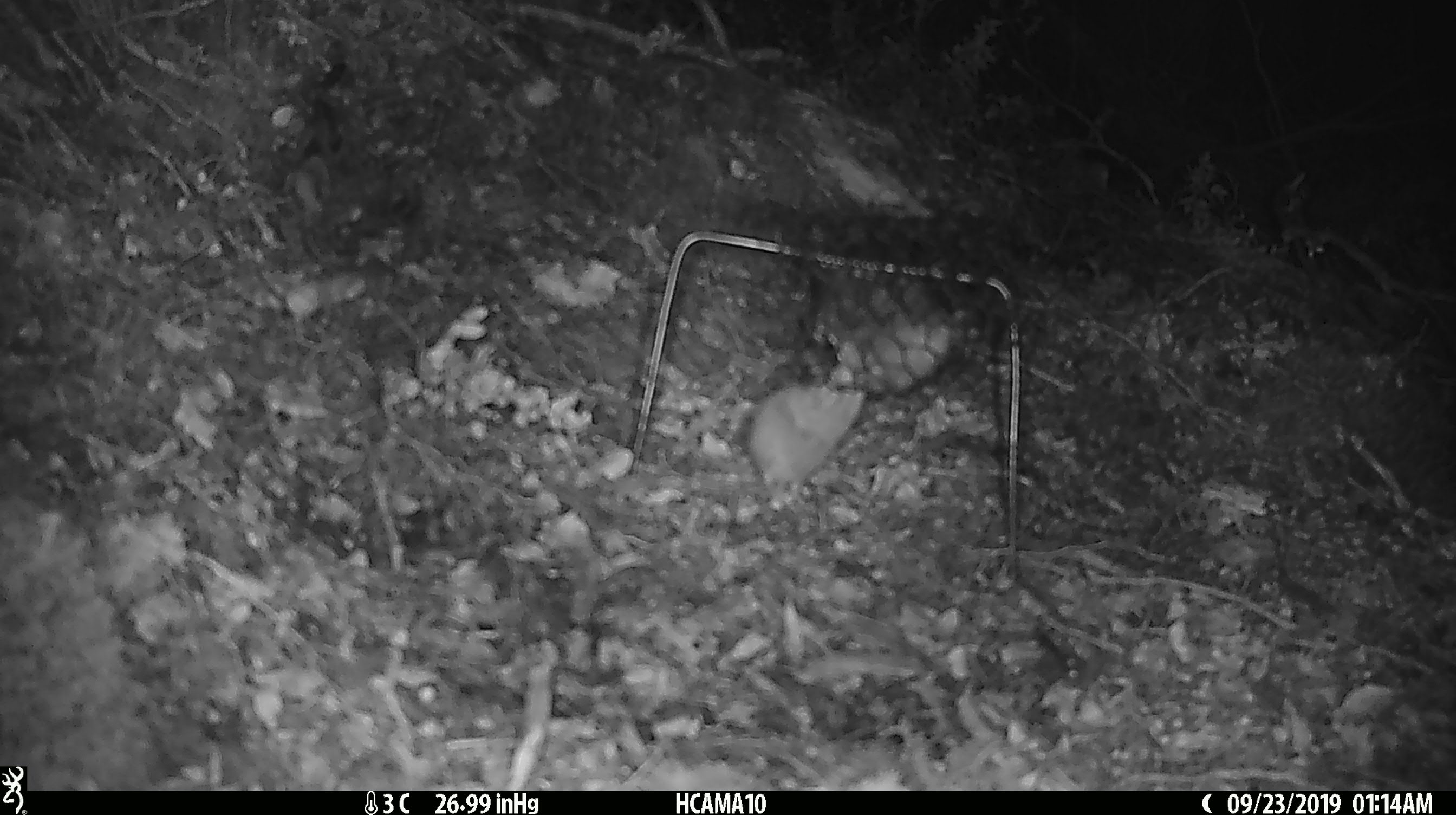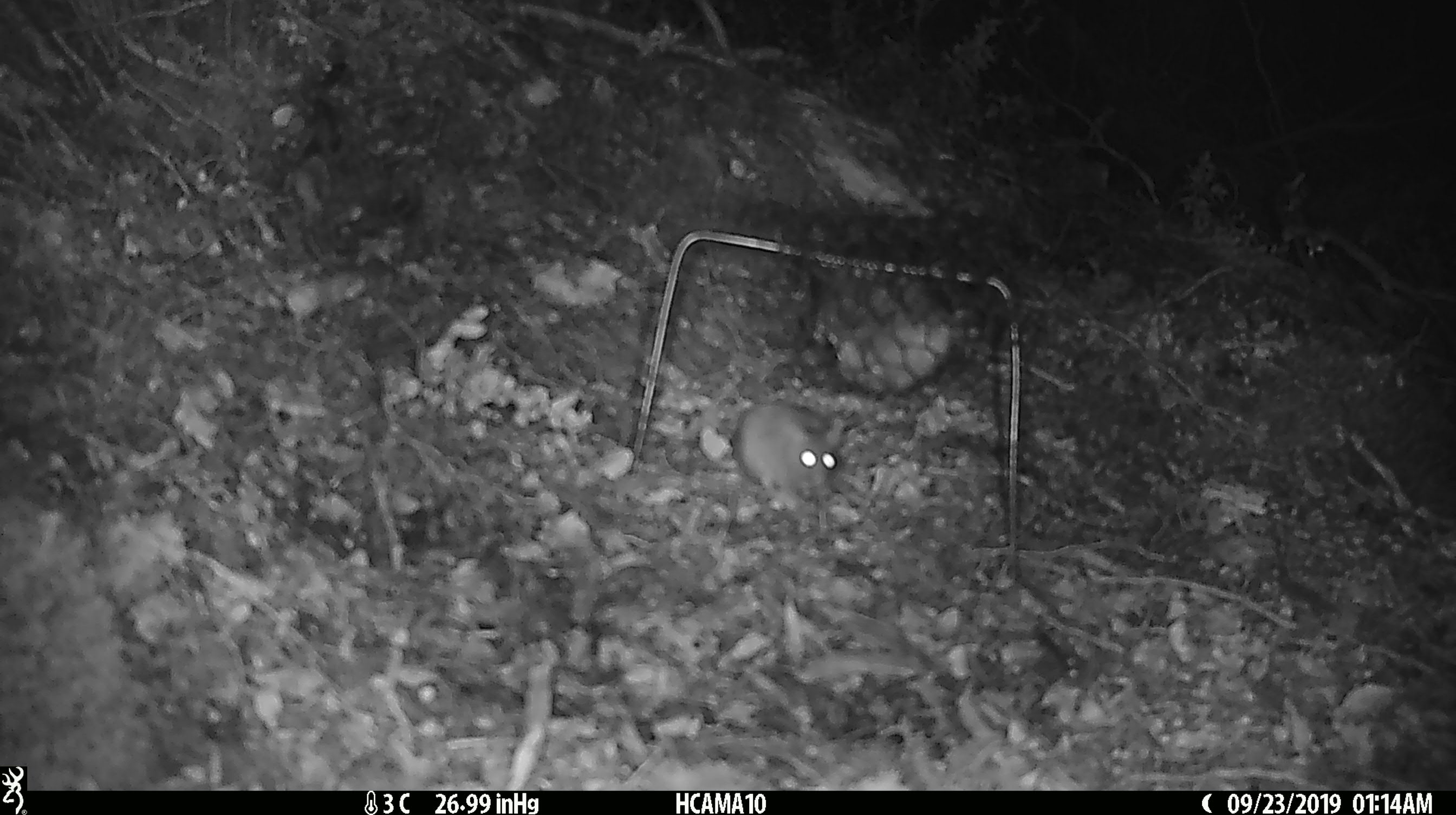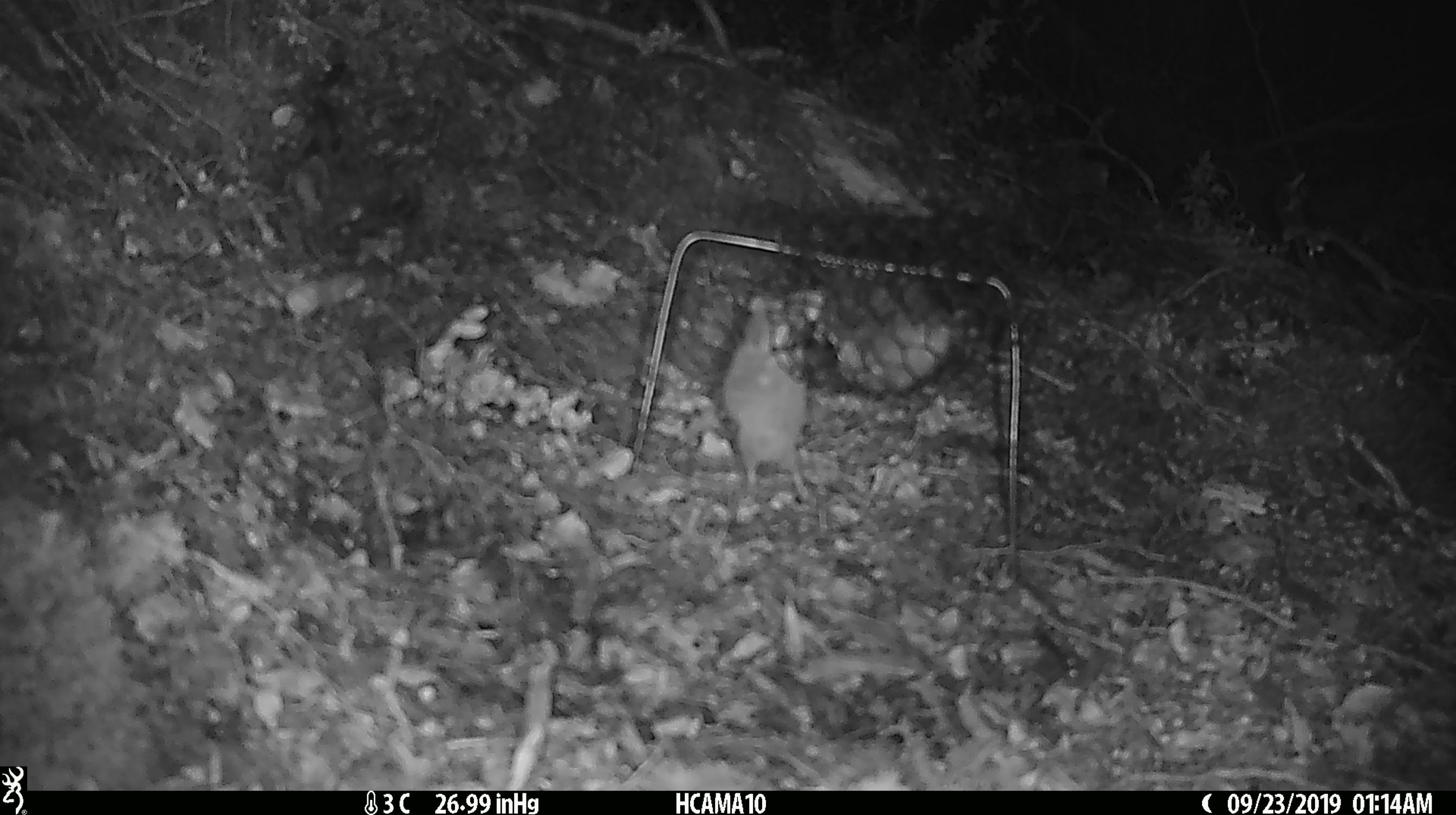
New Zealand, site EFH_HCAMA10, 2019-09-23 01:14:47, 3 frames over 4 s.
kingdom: Animalia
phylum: Chordata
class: Mammalia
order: Rodentia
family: Muridae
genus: Mus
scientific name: Mus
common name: mouse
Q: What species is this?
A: Mouse (Mus).